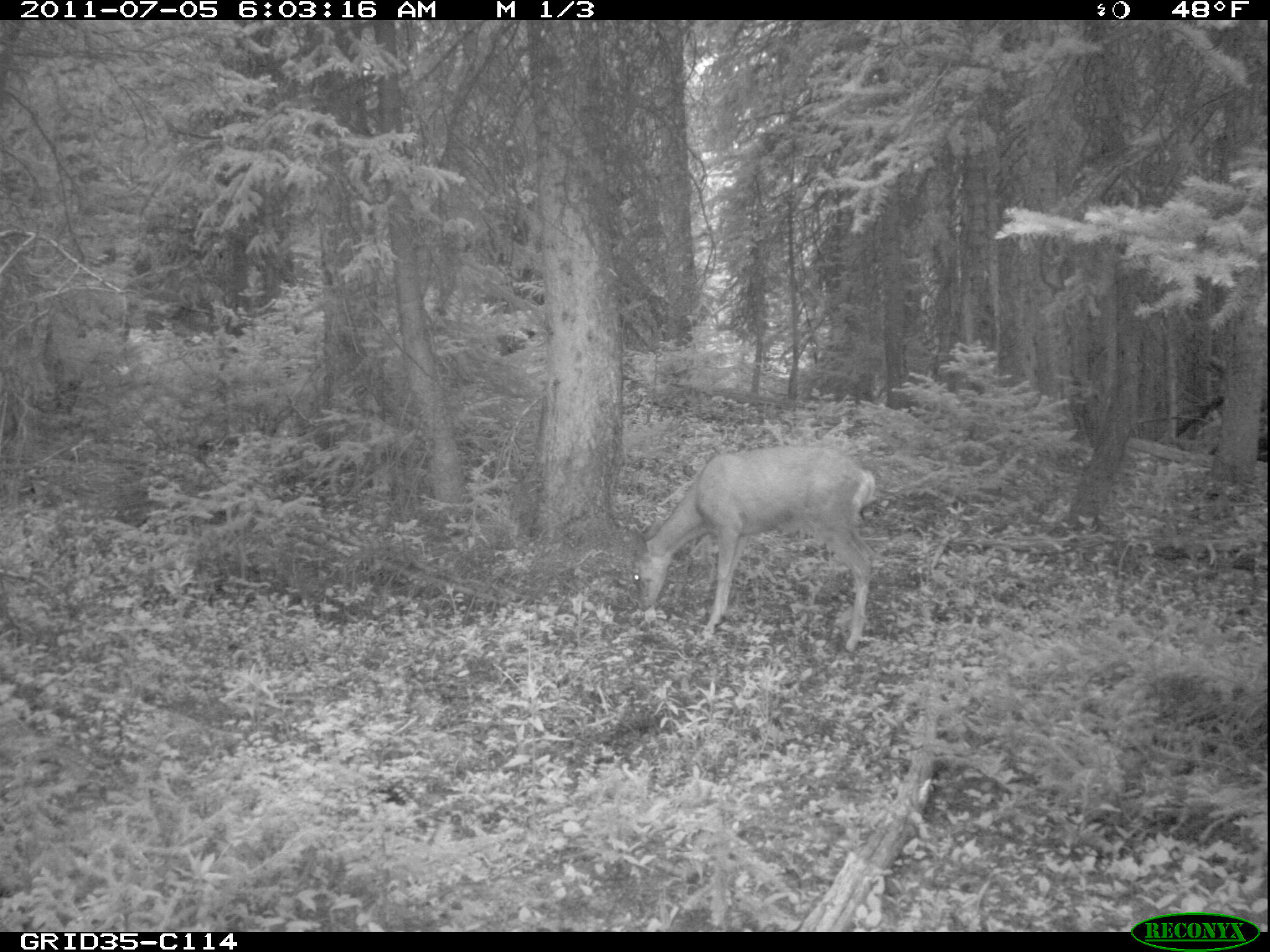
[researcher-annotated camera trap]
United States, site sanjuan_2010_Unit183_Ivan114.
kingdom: Animalia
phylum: Chordata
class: Mammalia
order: Artiodactyla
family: Cervidae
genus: Odocoileus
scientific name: Odocoileus hemionus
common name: mule deer